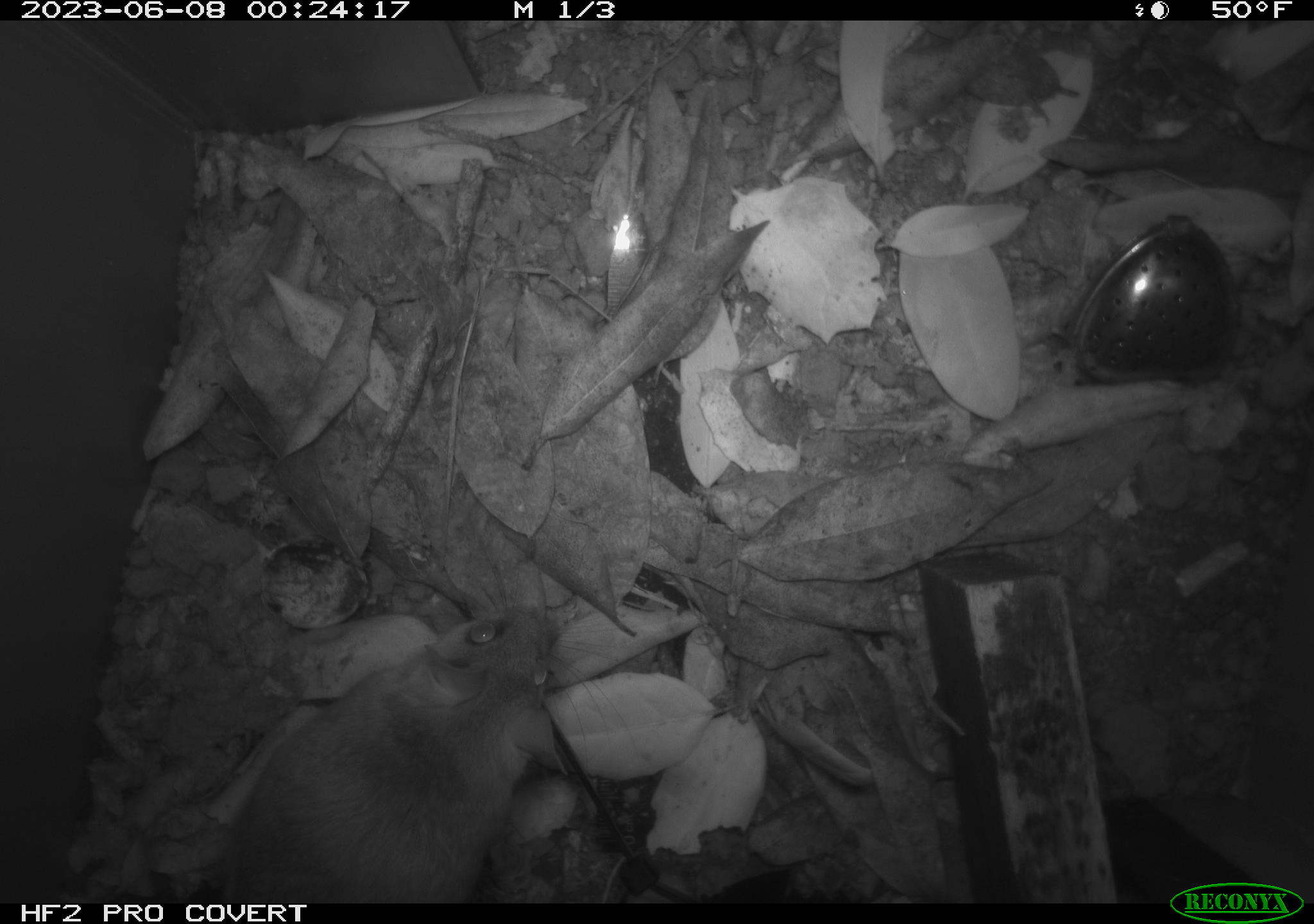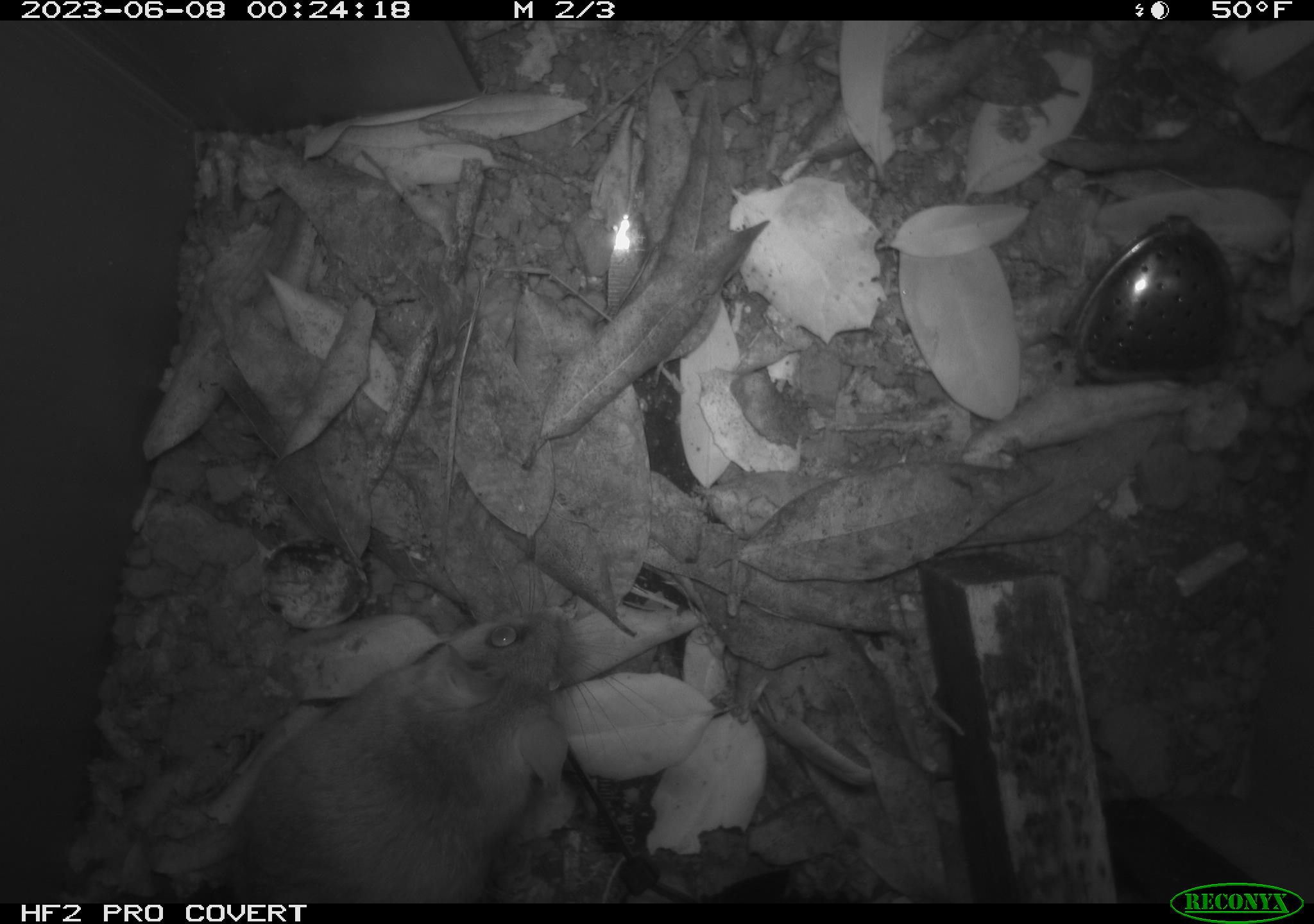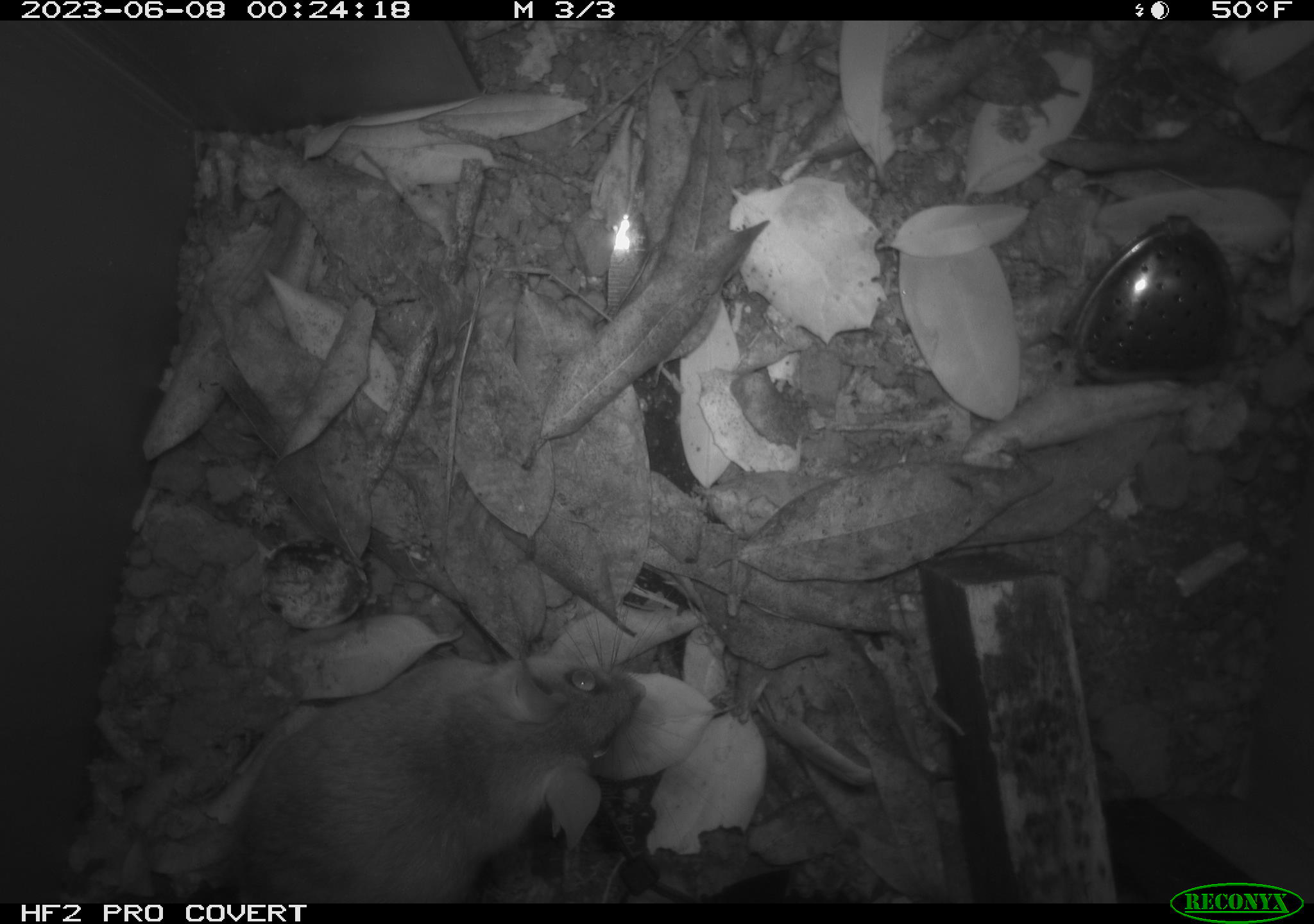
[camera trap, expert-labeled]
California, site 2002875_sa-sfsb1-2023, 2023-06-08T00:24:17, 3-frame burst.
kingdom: Animalia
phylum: Chordata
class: Mammalia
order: Rodentia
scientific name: Rodentia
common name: mouse species